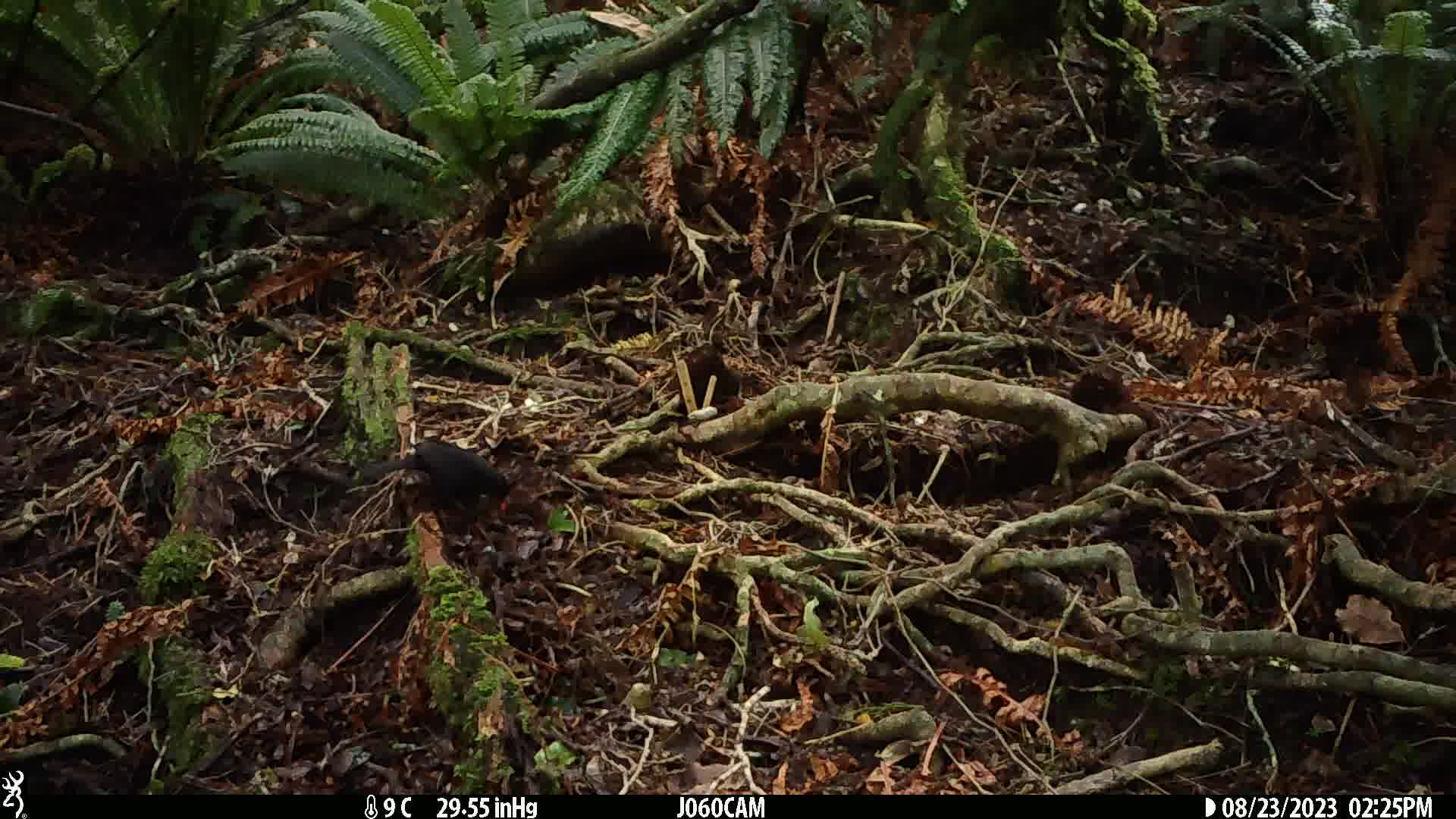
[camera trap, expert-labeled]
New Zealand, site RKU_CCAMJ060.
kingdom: Animalia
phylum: Chordata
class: Aves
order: Passeriformes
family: Turdidae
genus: Turdus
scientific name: Turdus merula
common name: eurasian blackbird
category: blackbird